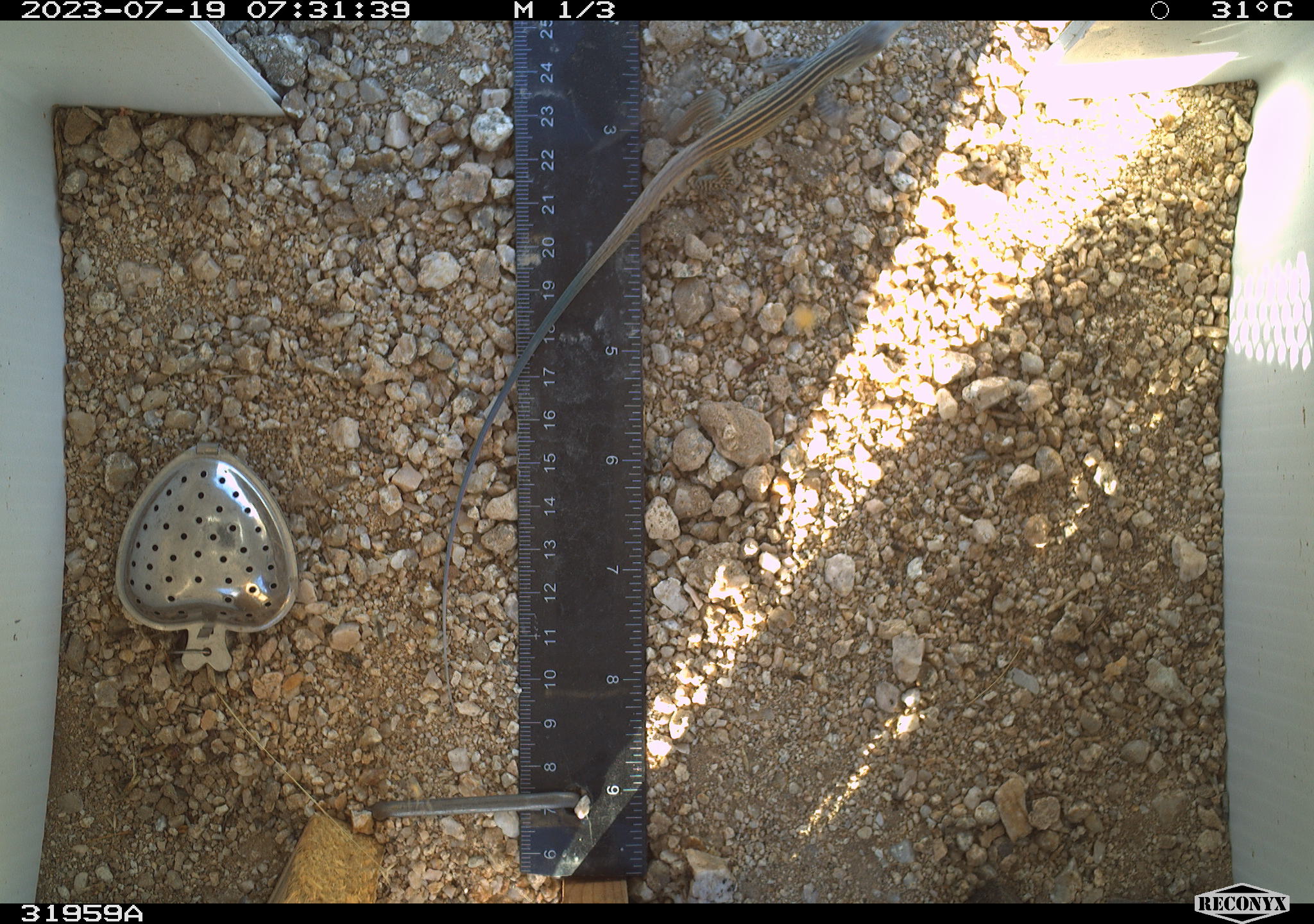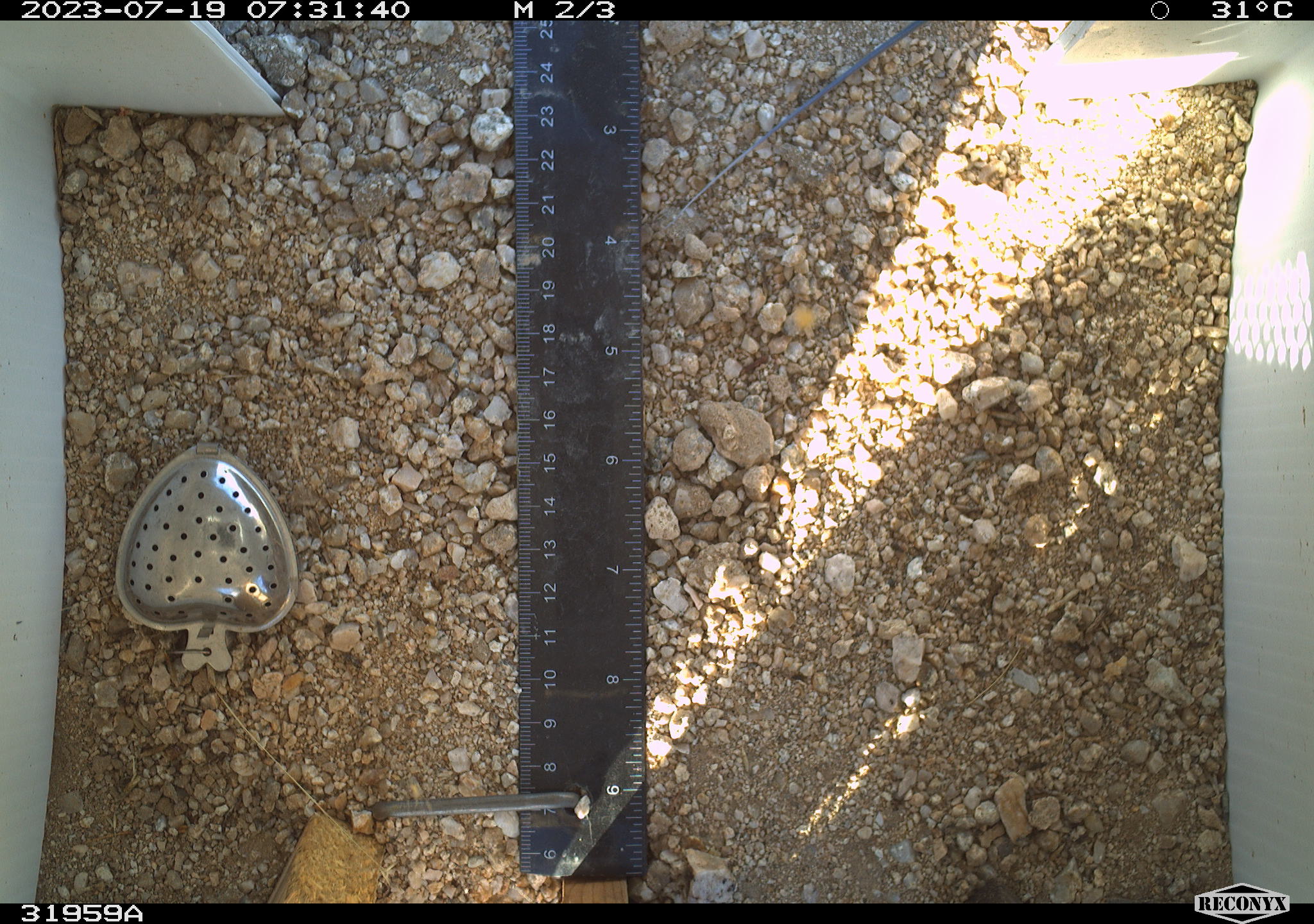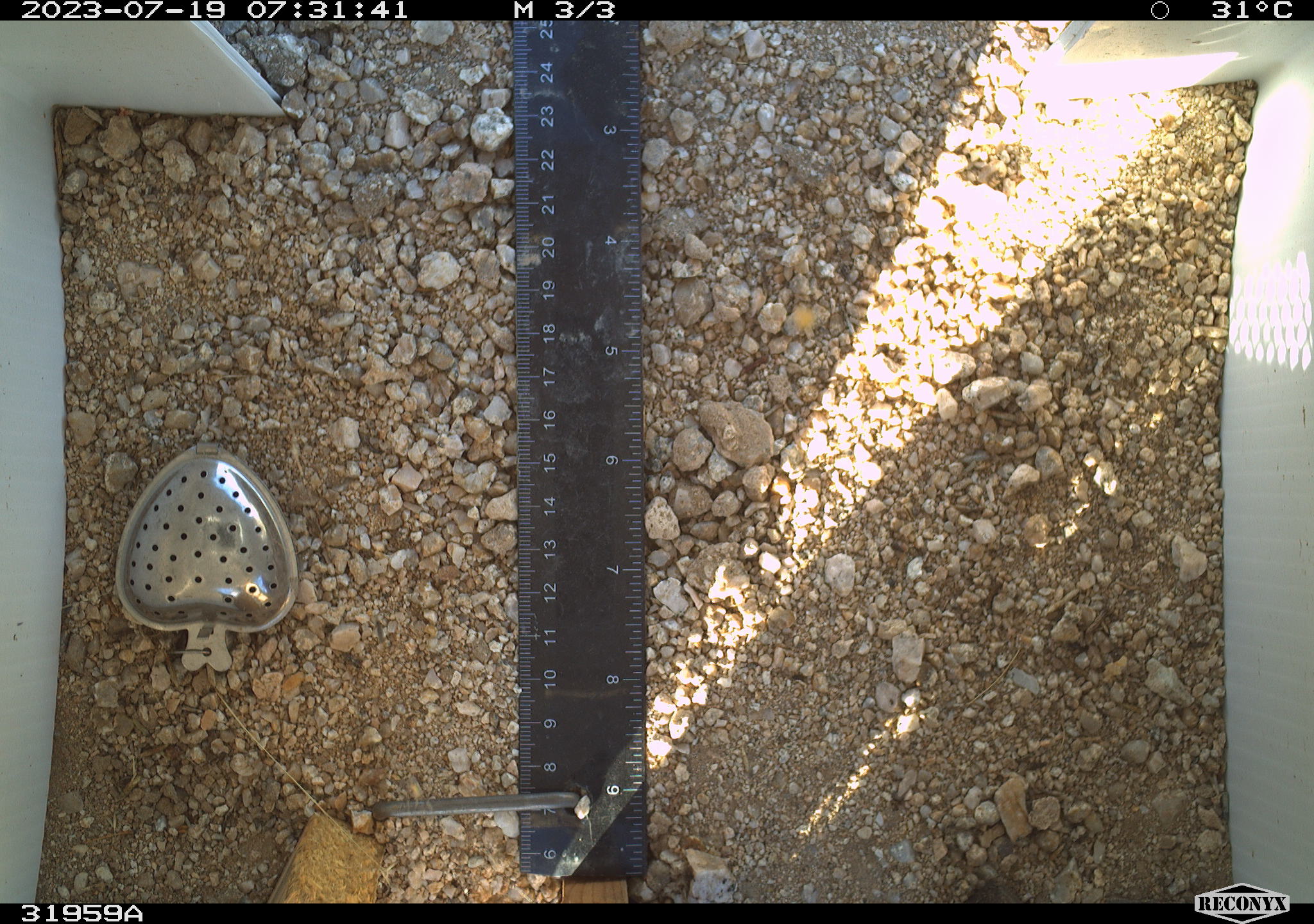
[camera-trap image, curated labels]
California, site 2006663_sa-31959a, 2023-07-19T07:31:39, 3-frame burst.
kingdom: Animalia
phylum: Chordata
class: Reptilia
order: Squamata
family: Teiidae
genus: Aspidoscelis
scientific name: Aspidoscelis tigris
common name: western whiptail